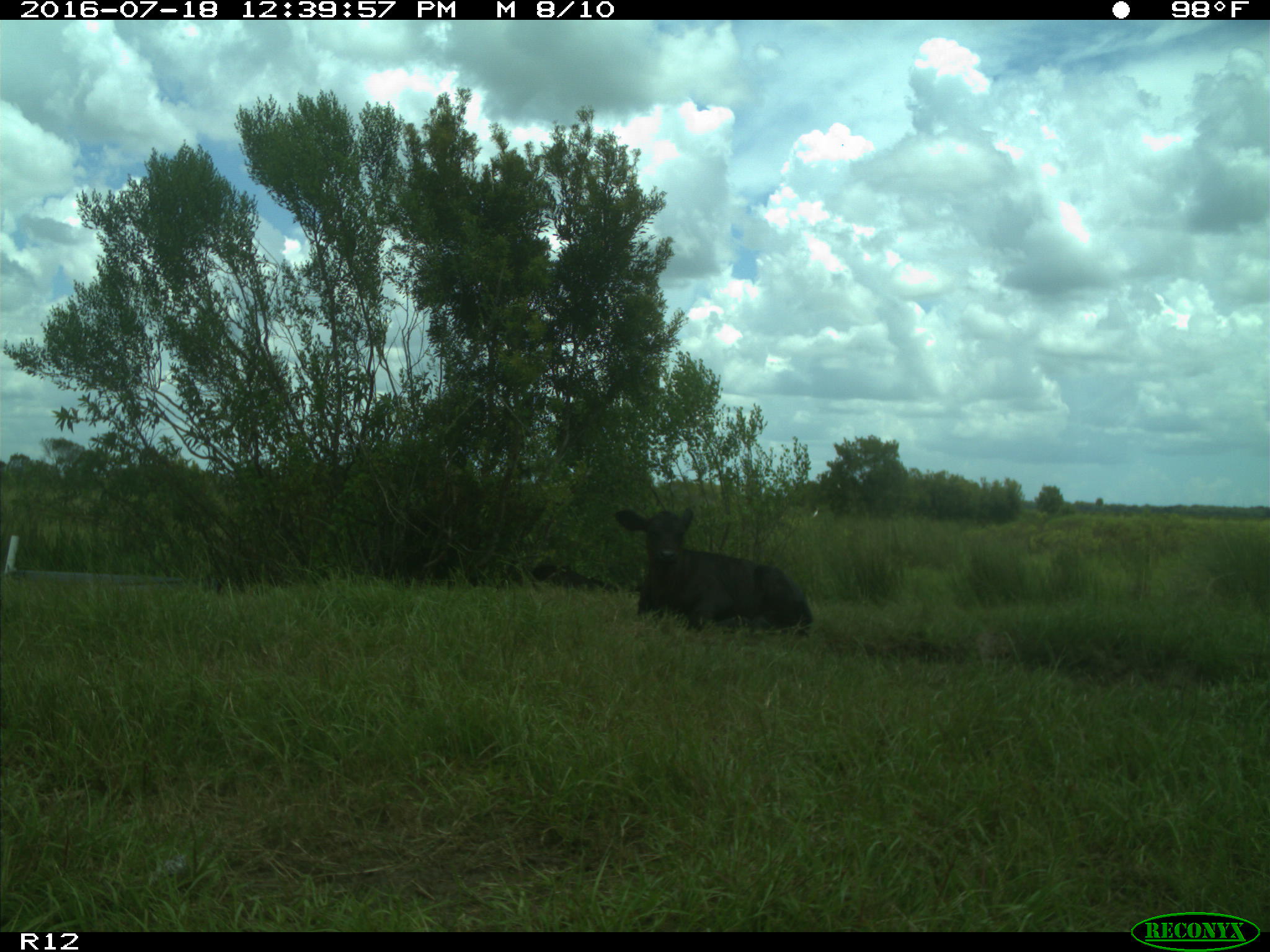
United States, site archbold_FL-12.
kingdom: Animalia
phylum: Chordata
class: Mammalia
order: Artiodactyla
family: Bovidae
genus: Bos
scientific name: Bos taurus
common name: domestic cow